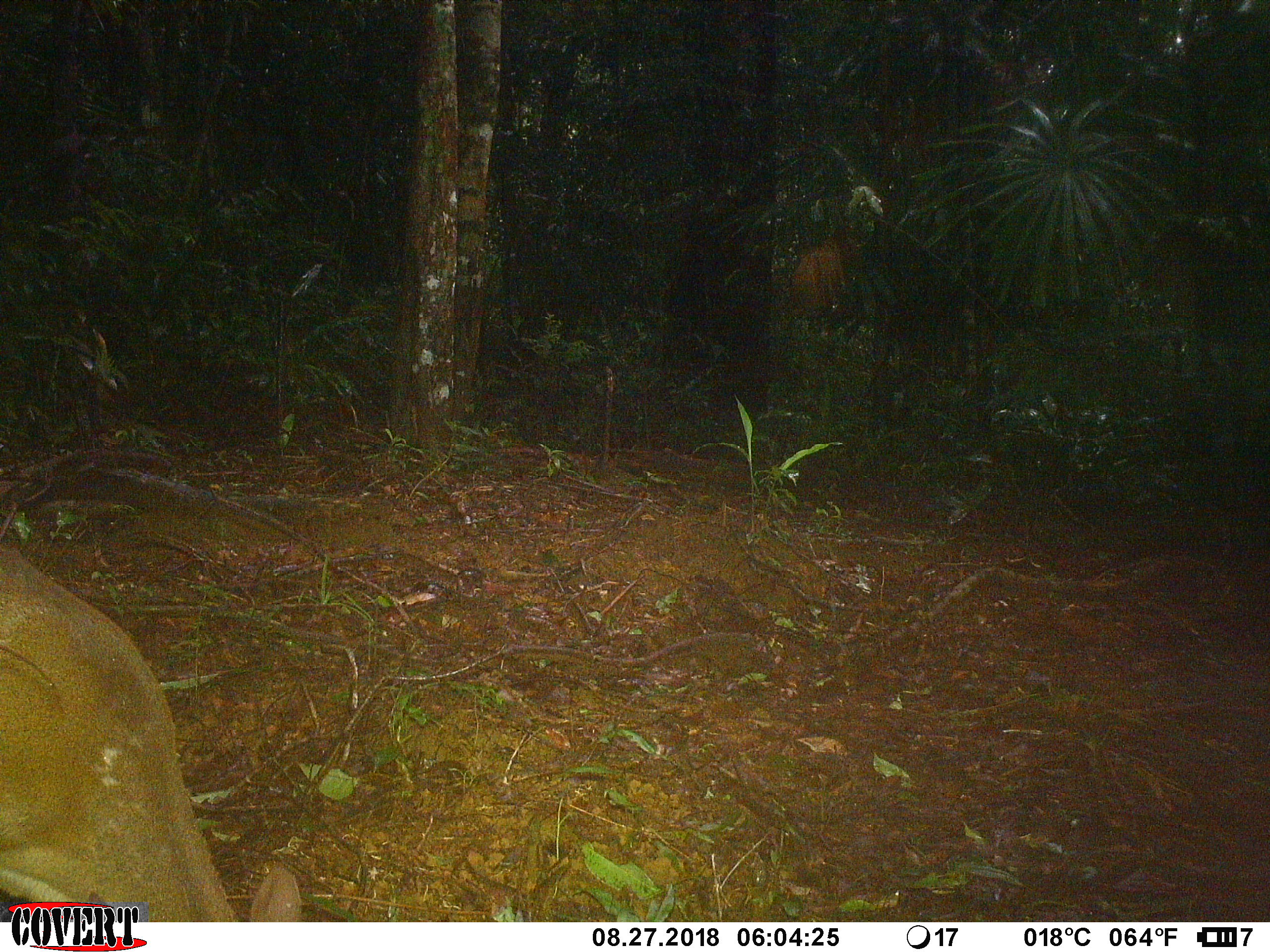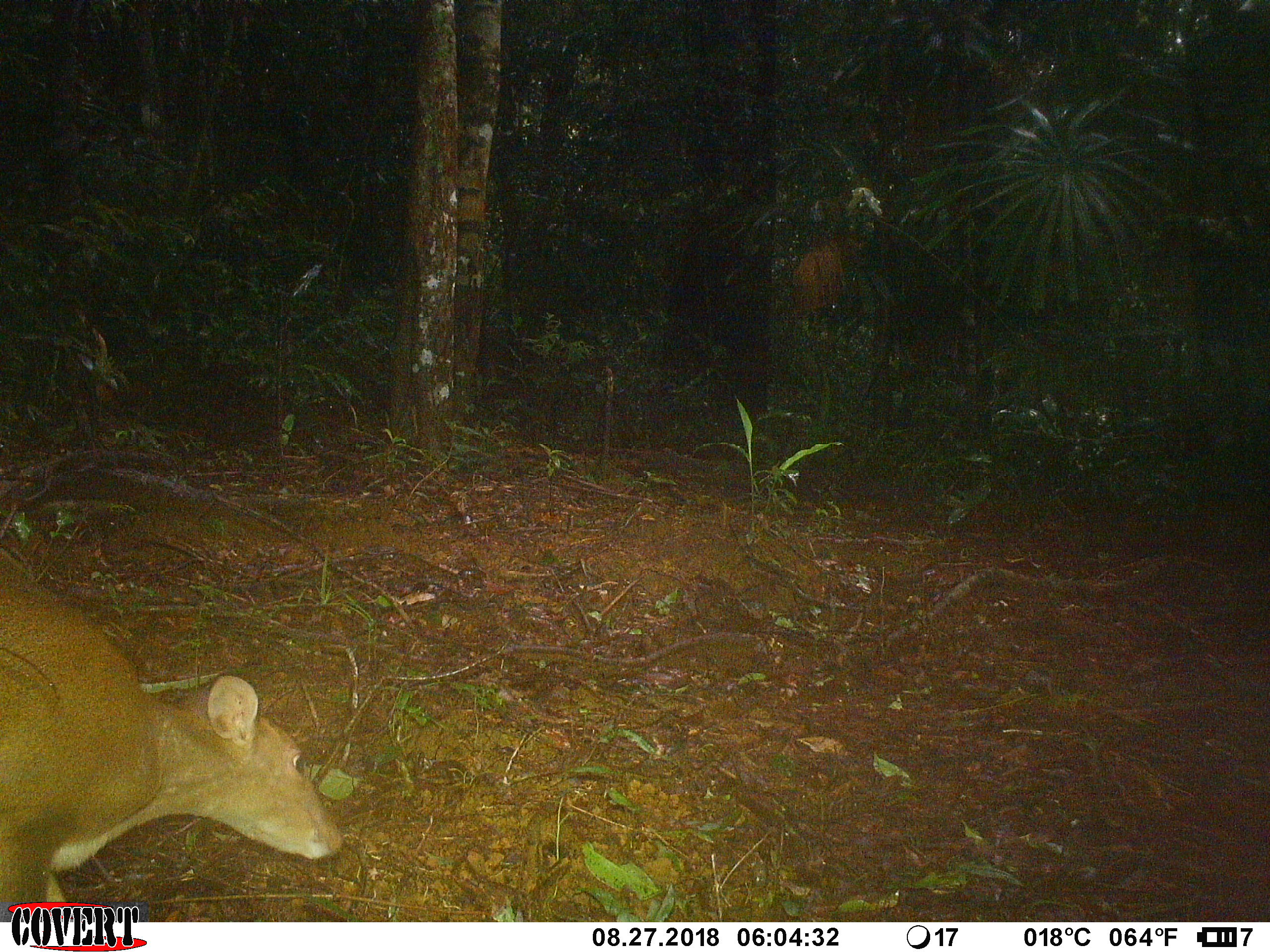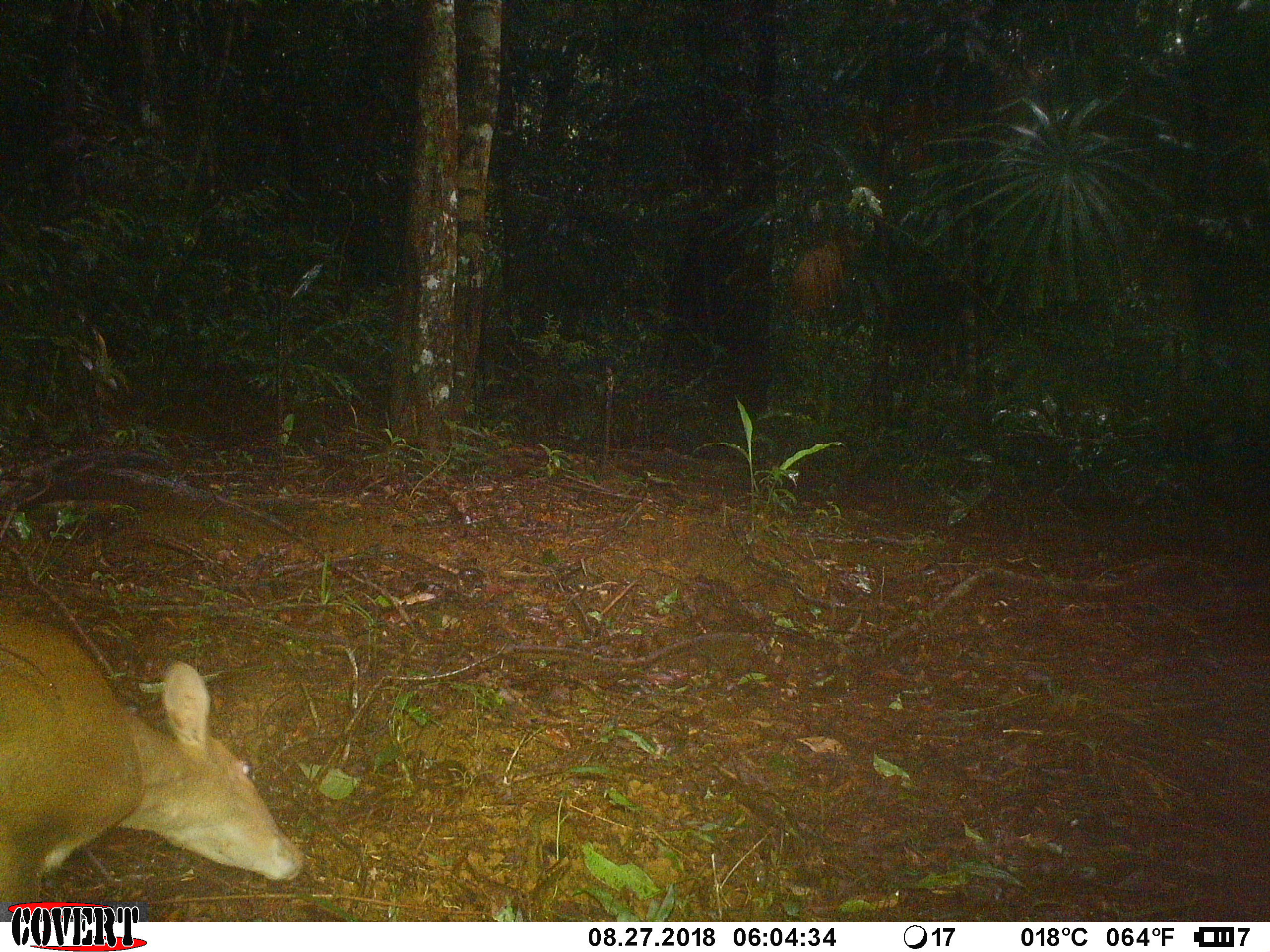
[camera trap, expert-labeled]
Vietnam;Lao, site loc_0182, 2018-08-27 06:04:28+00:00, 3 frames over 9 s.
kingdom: Animalia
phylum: Chordata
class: Mammalia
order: Artiodactyla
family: Cervidae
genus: Muntiacus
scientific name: Muntiacus vuquangensis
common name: large-antlered muntjac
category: large antlered muntjac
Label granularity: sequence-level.